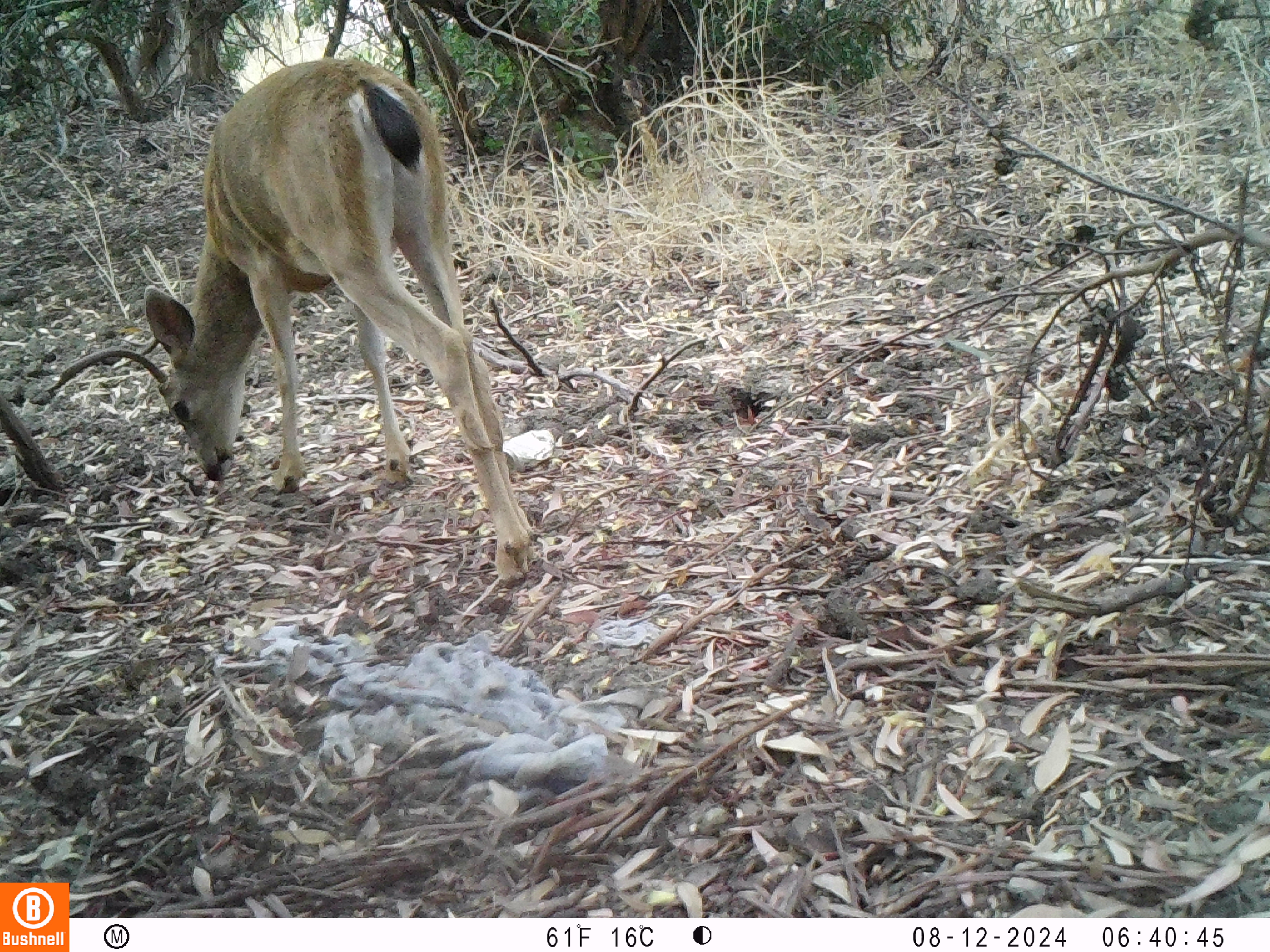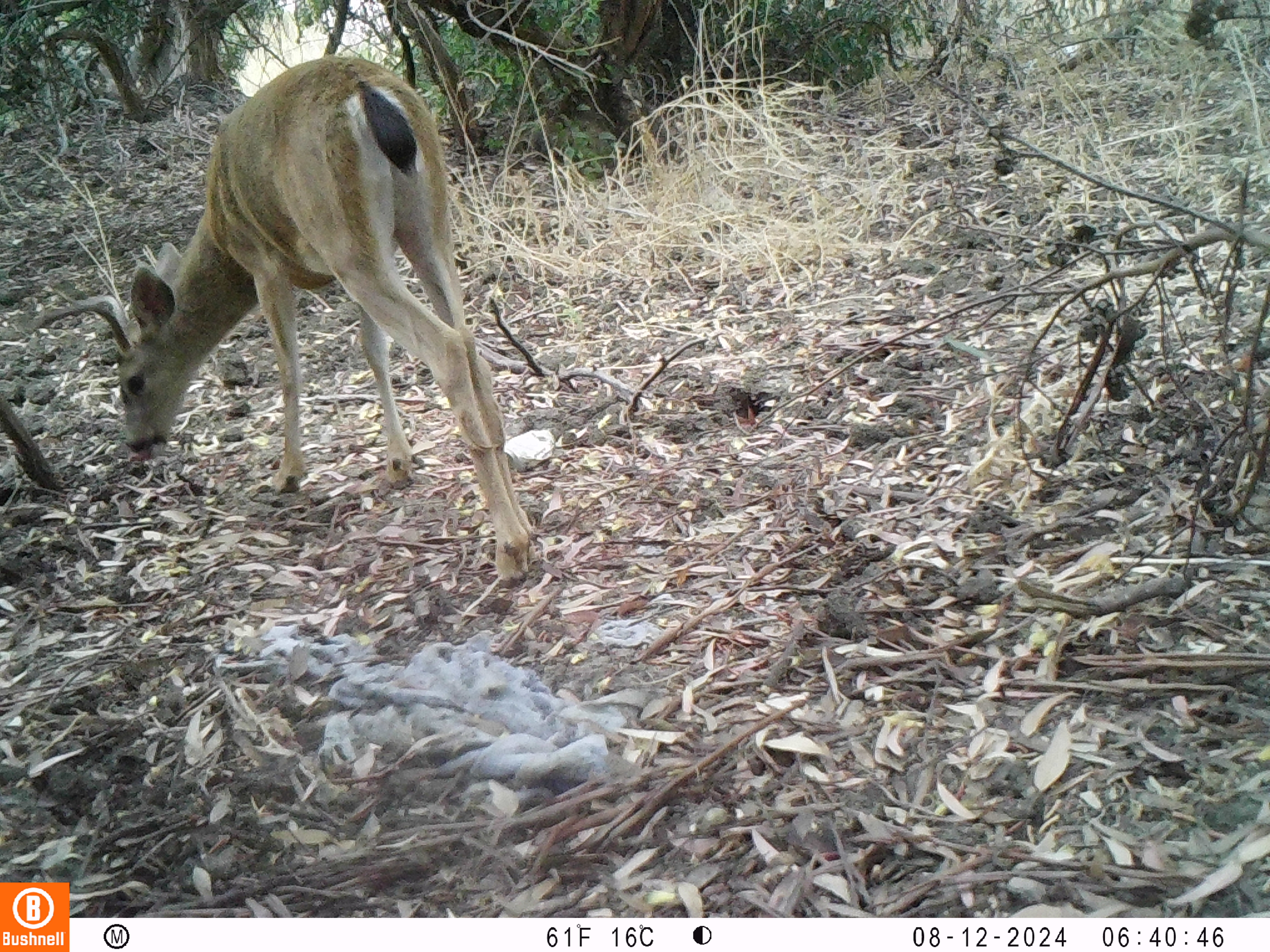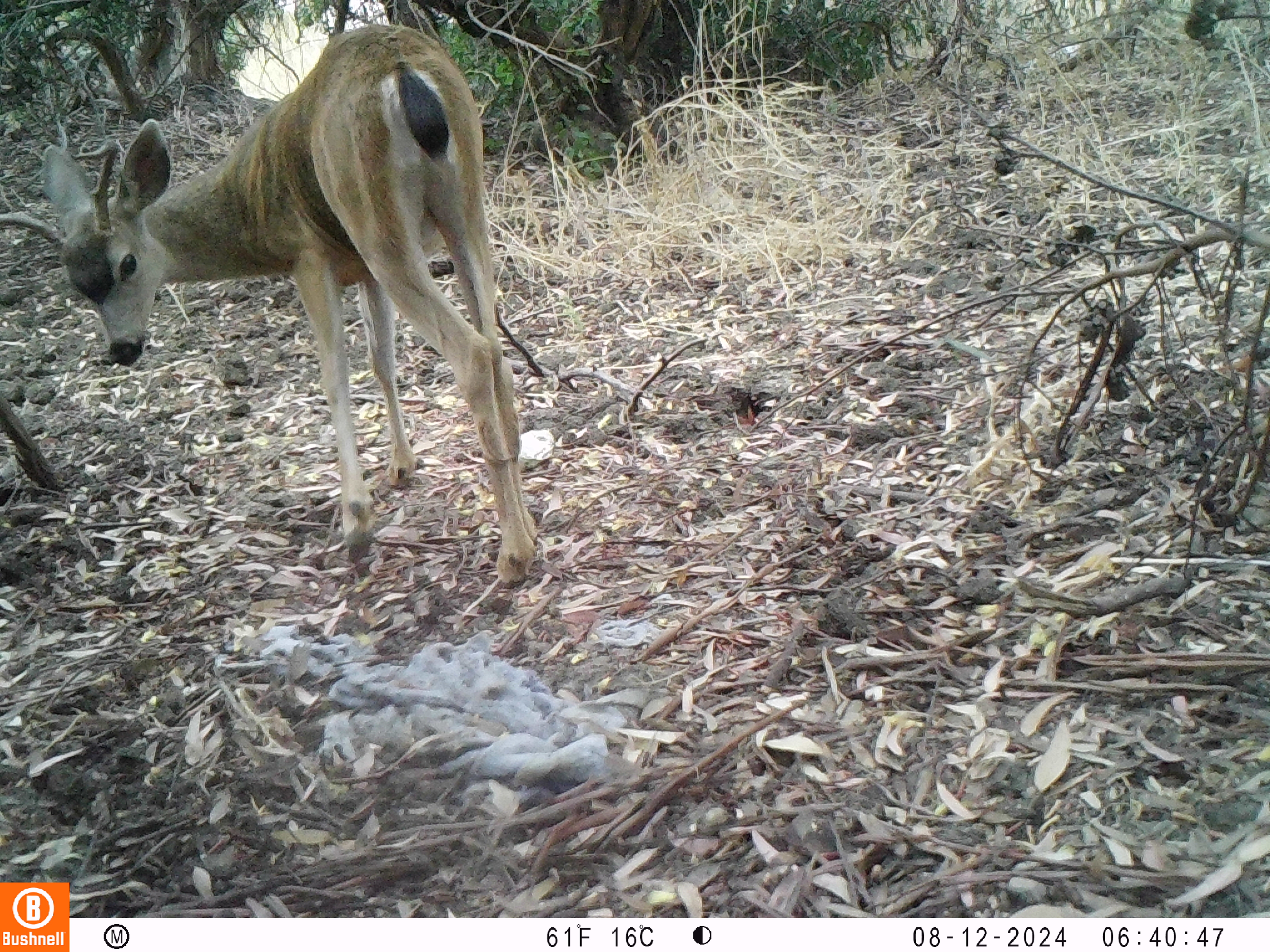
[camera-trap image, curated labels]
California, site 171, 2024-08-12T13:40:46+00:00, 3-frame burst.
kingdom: Animalia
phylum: Chordata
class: Mammalia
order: Artiodactyla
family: Cervidae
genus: Odocoileus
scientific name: Odocoileus hemionus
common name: mule deer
Mule deer (Odocoileus hemionus).